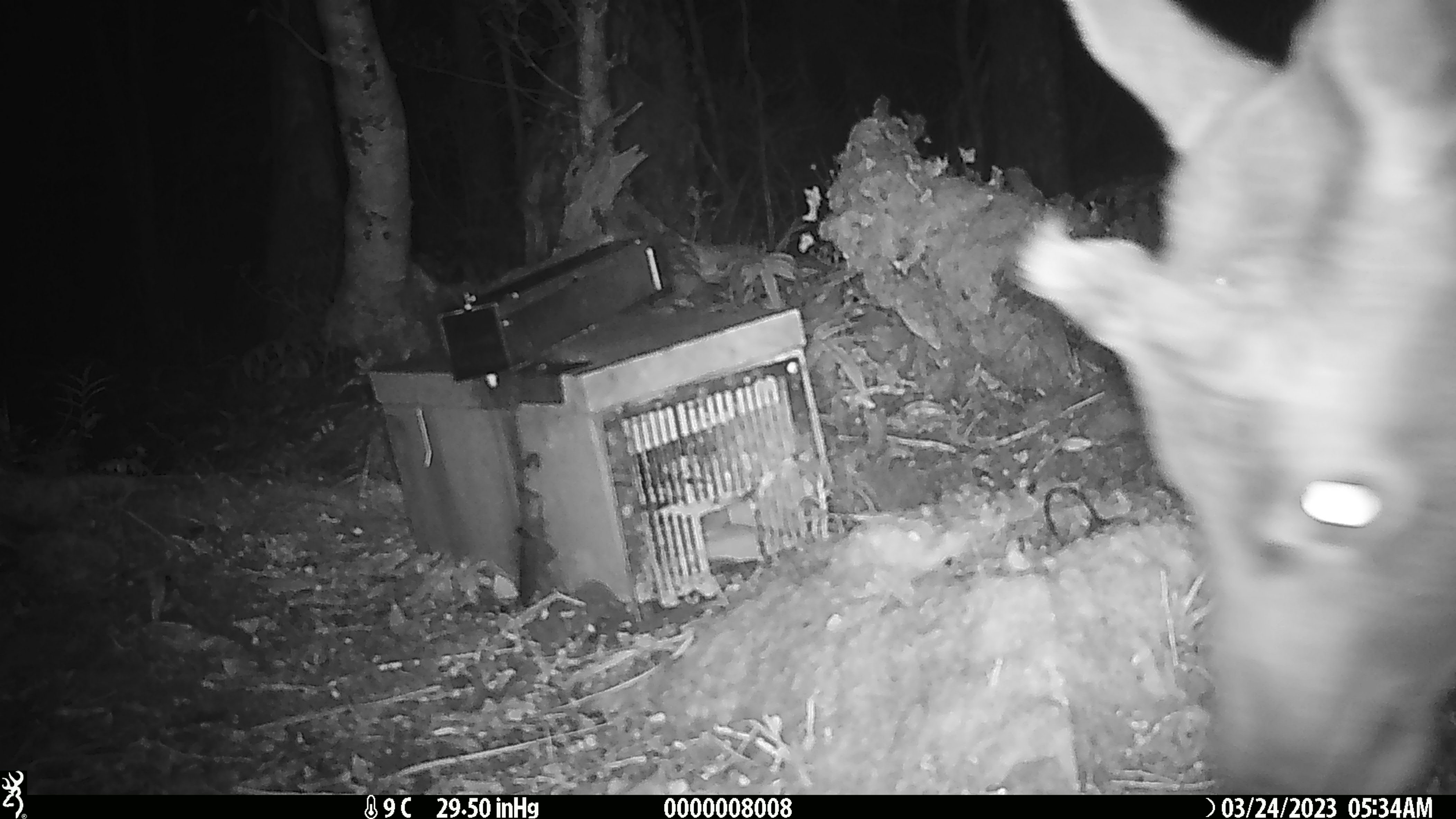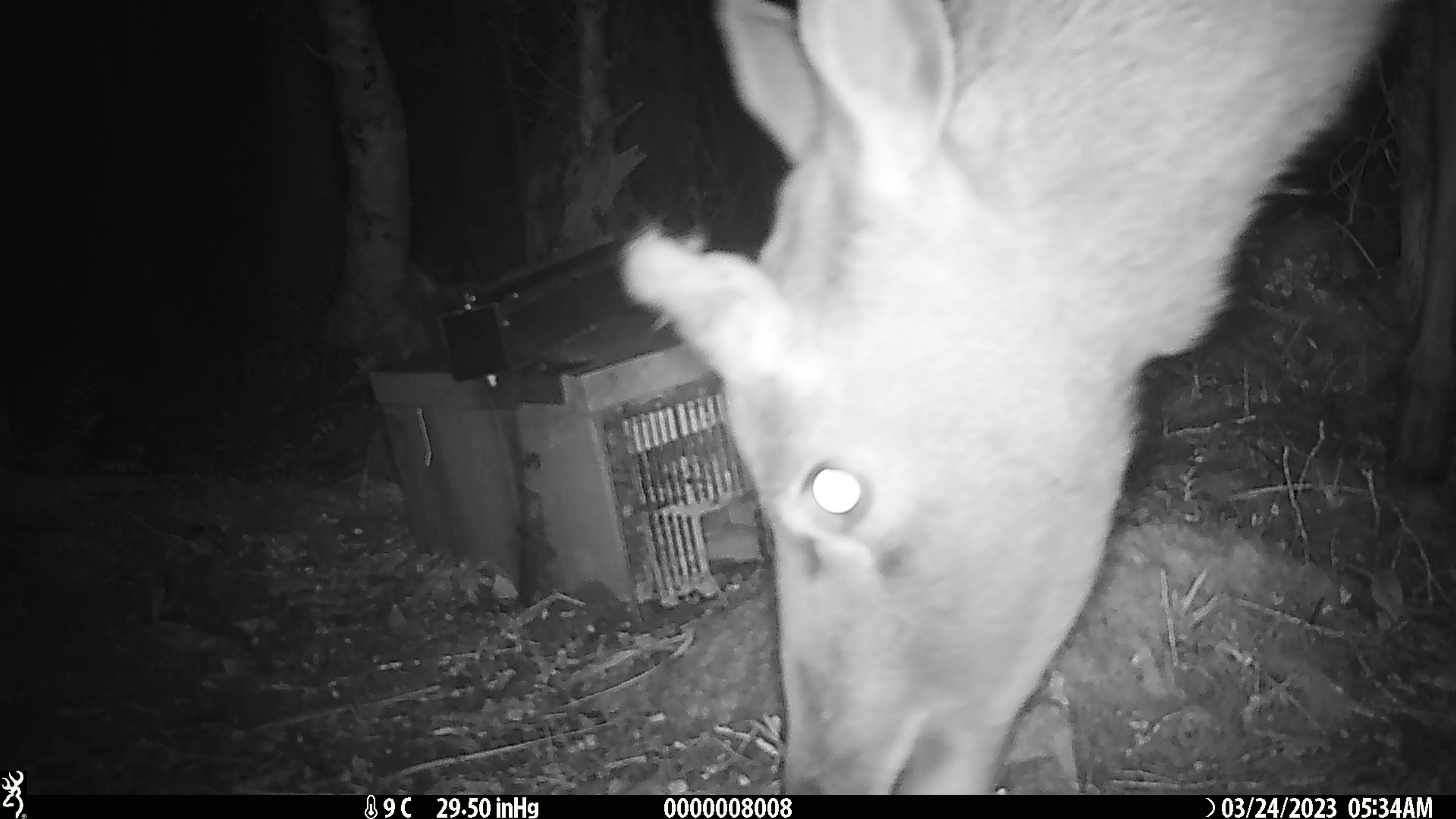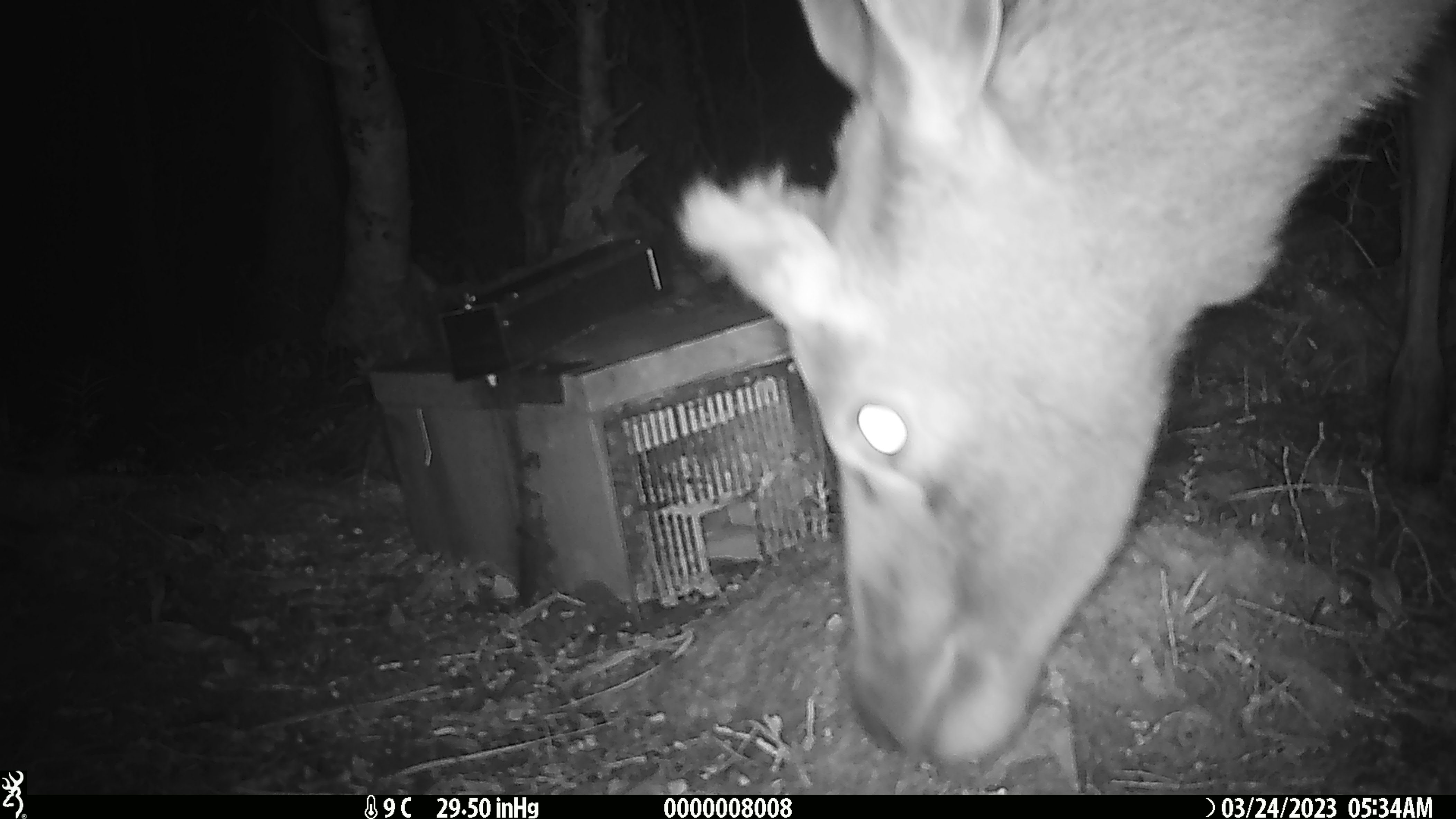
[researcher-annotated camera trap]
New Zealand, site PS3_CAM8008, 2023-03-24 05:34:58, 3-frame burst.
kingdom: Animalia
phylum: Chordata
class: Mammalia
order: Artiodactyla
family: Cervidae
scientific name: Cervidae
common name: deer